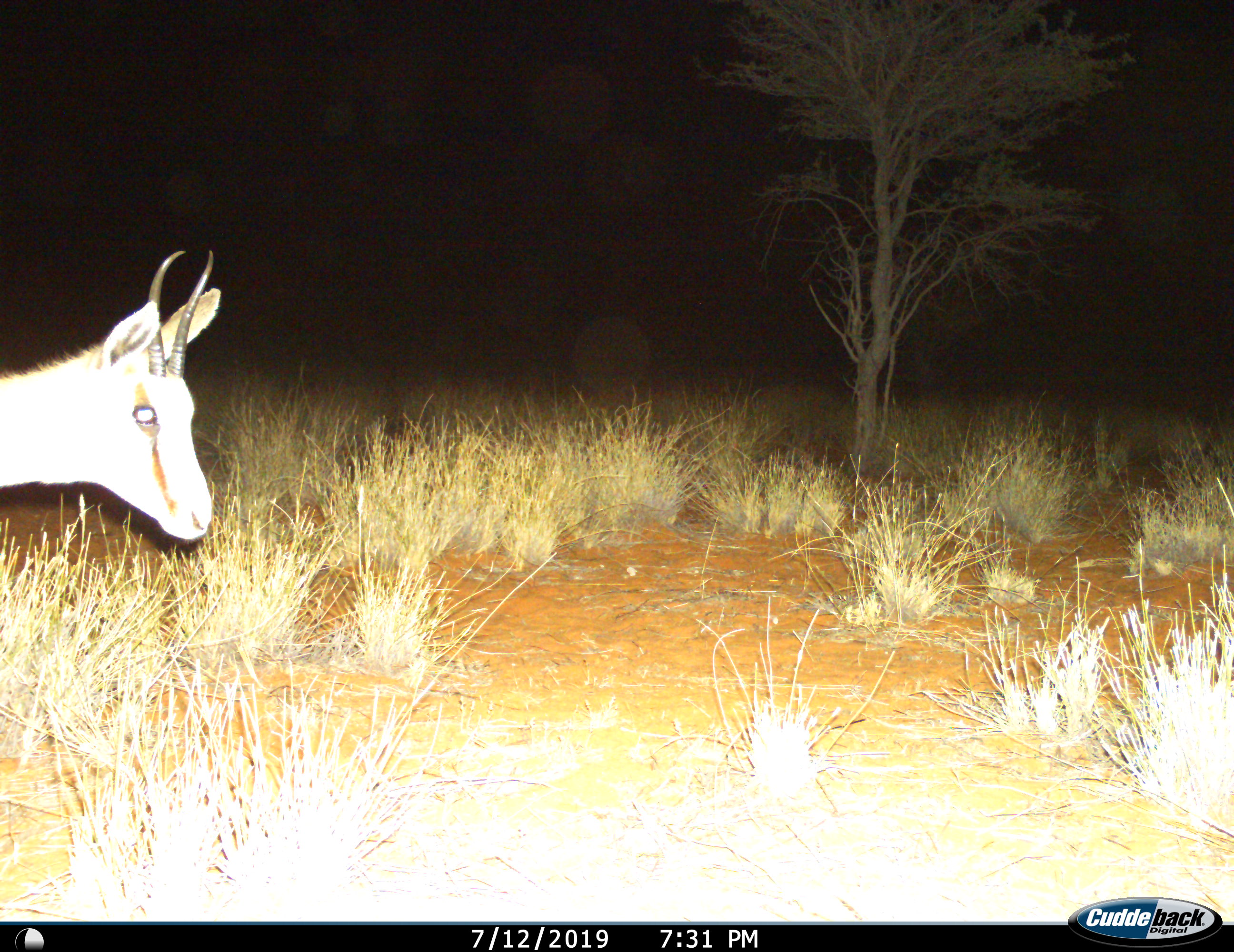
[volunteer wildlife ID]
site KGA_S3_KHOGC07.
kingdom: Animalia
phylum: Chordata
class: Mammalia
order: Artiodactyla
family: Bovidae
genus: Antidorcas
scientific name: Antidorcas marsupialis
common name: springbok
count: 1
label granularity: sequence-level